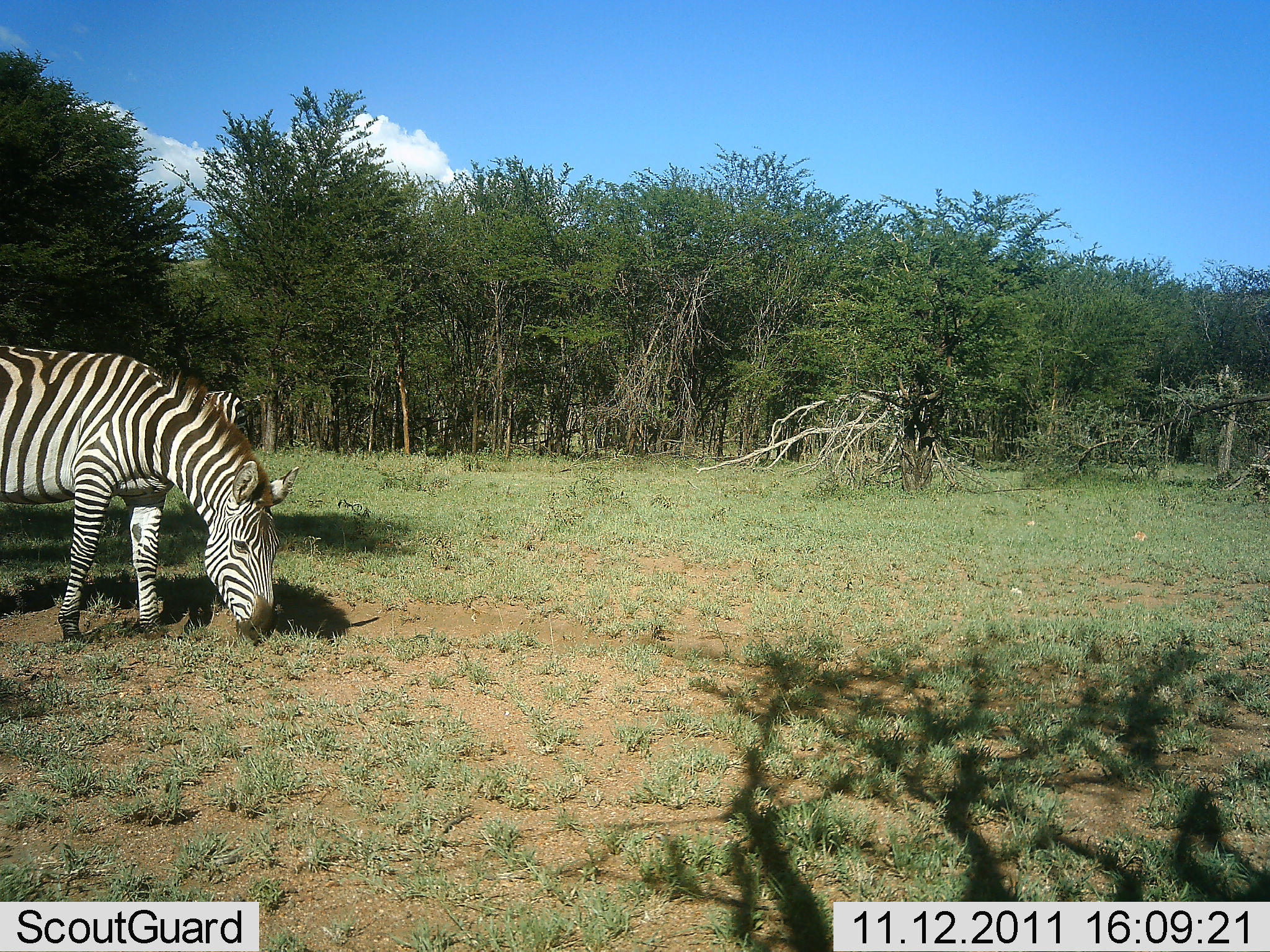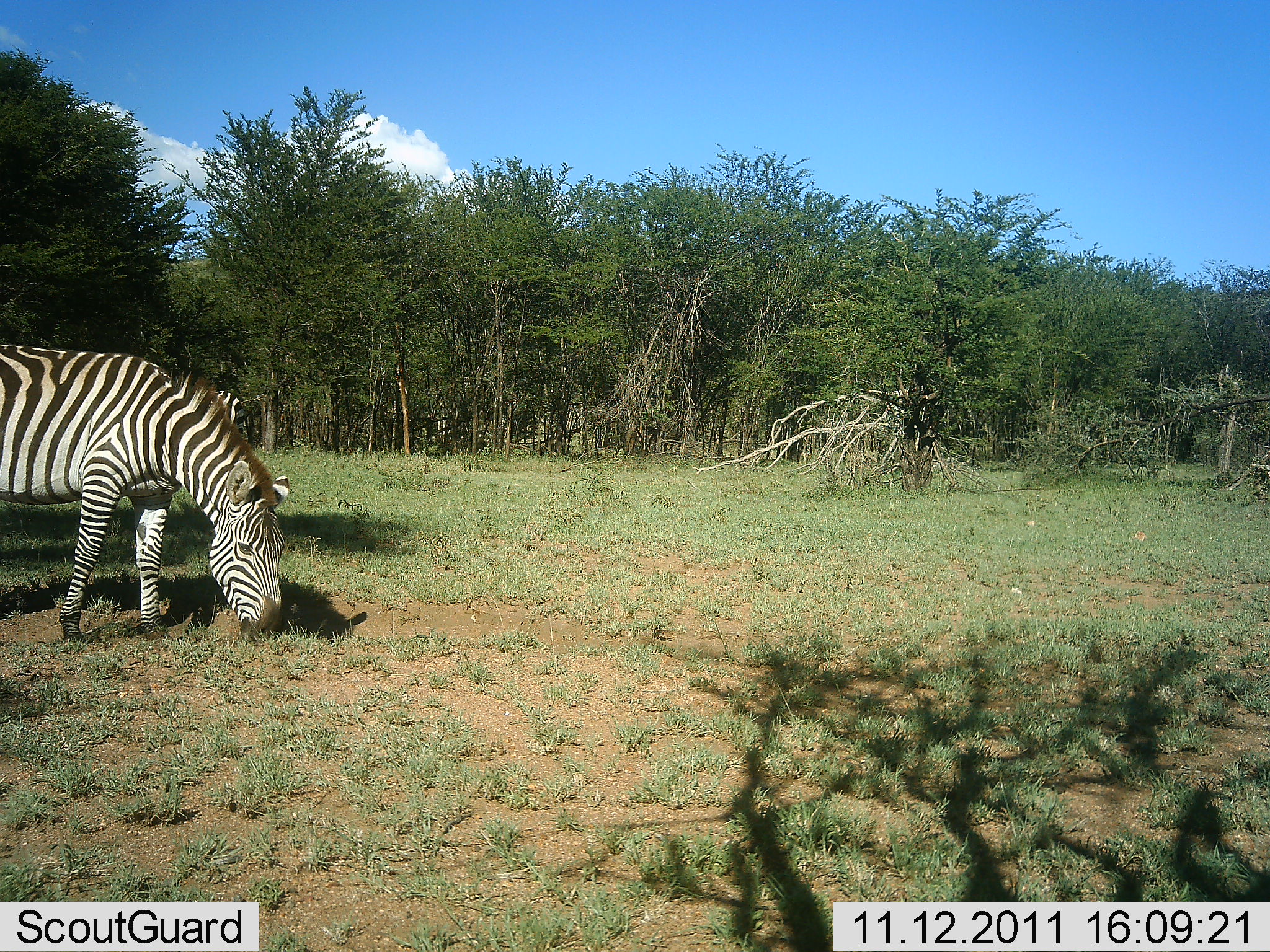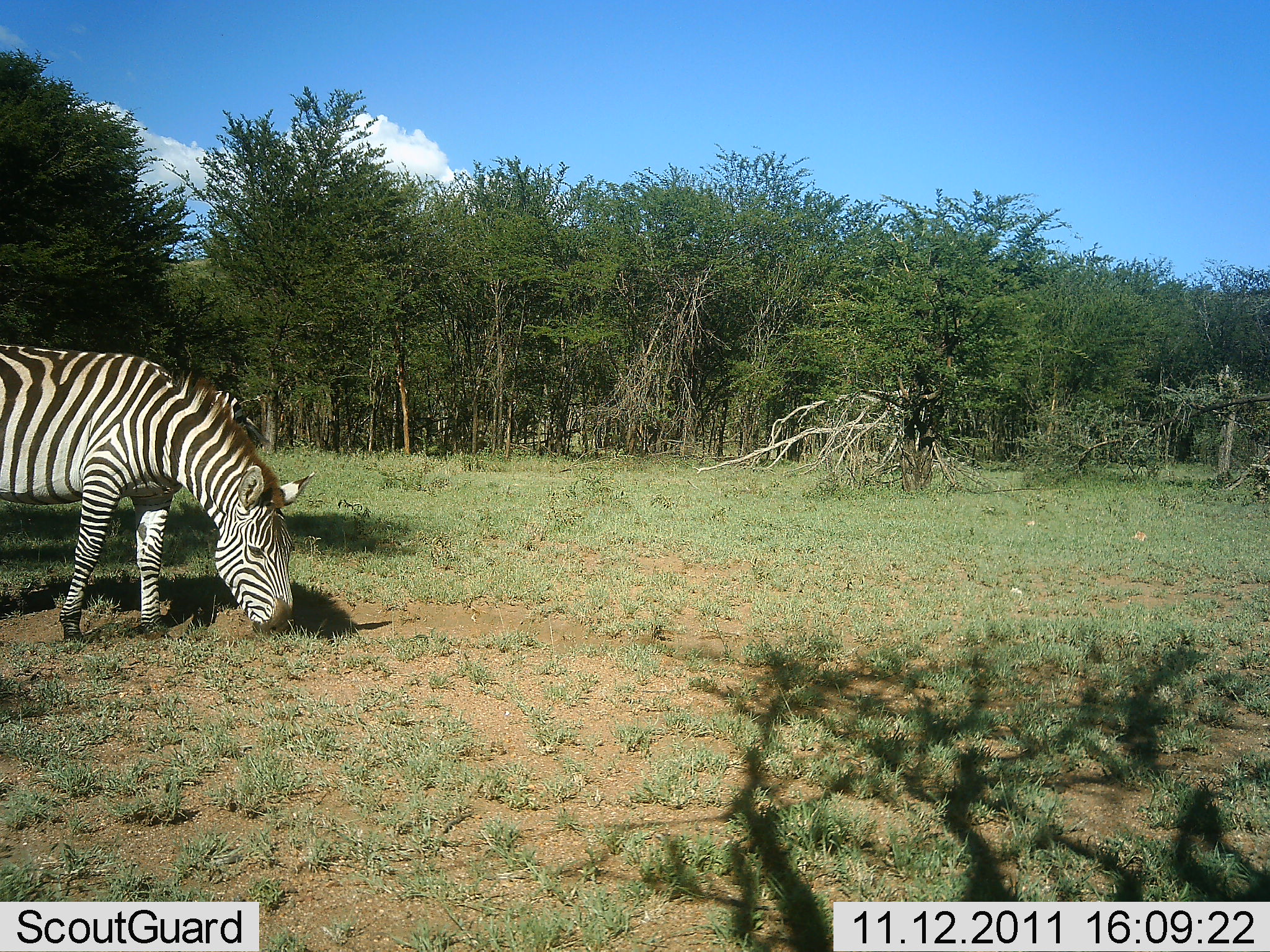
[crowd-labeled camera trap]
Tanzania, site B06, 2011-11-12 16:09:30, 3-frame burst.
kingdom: Animalia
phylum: Chordata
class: Mammalia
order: Perissodactyla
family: Equidae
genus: Equus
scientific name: Equus quagga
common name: plains zebra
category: zebra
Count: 2.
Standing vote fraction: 29%.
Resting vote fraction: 0%.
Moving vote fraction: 0%.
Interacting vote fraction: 0%.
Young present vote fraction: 0%.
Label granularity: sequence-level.